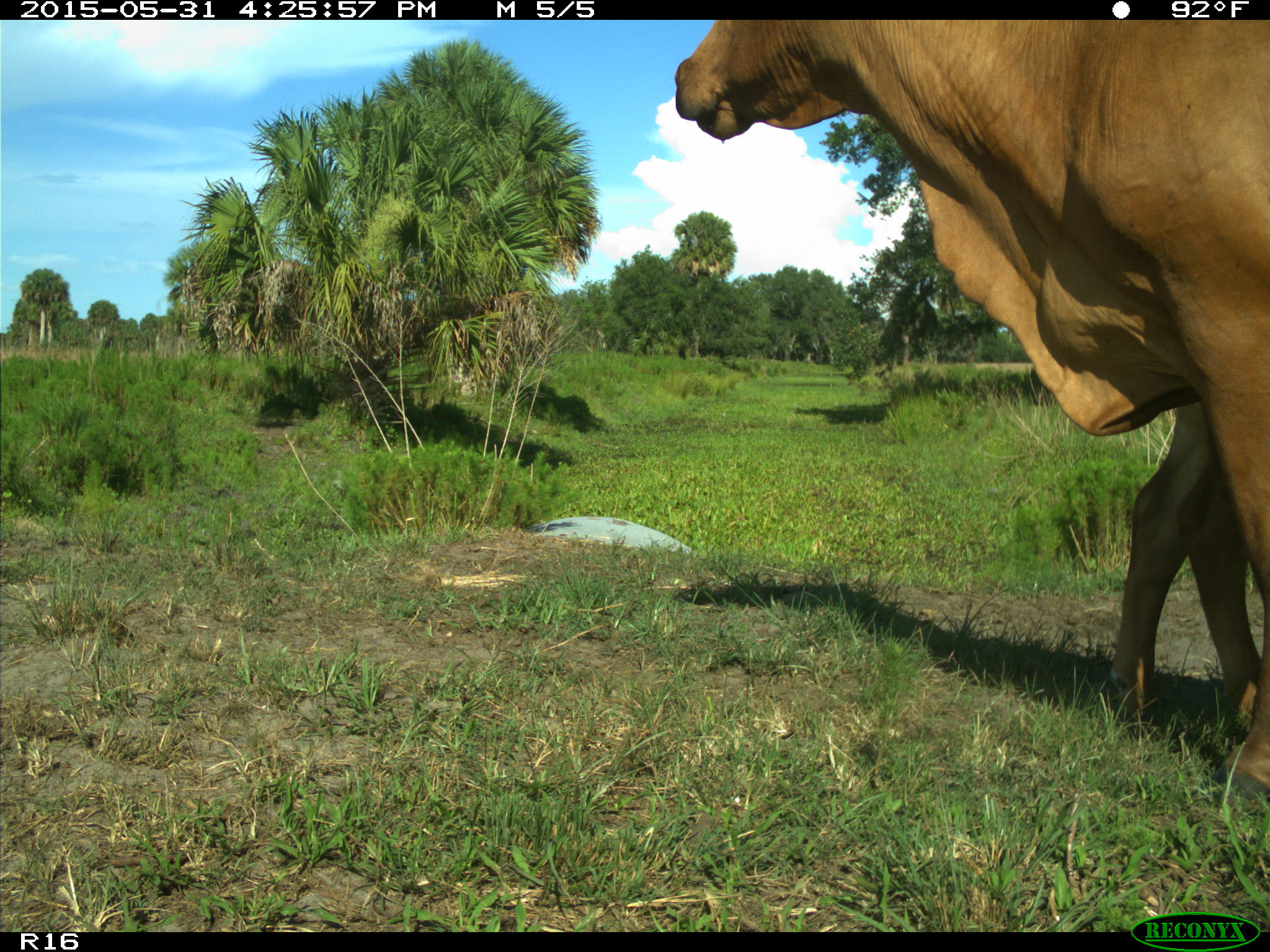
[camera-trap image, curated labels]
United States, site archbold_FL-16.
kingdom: Animalia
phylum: Chordata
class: Mammalia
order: Artiodactyla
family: Bovidae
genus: Bos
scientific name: Bos taurus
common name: domestic cow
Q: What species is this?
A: Bos taurus (domestic cow).